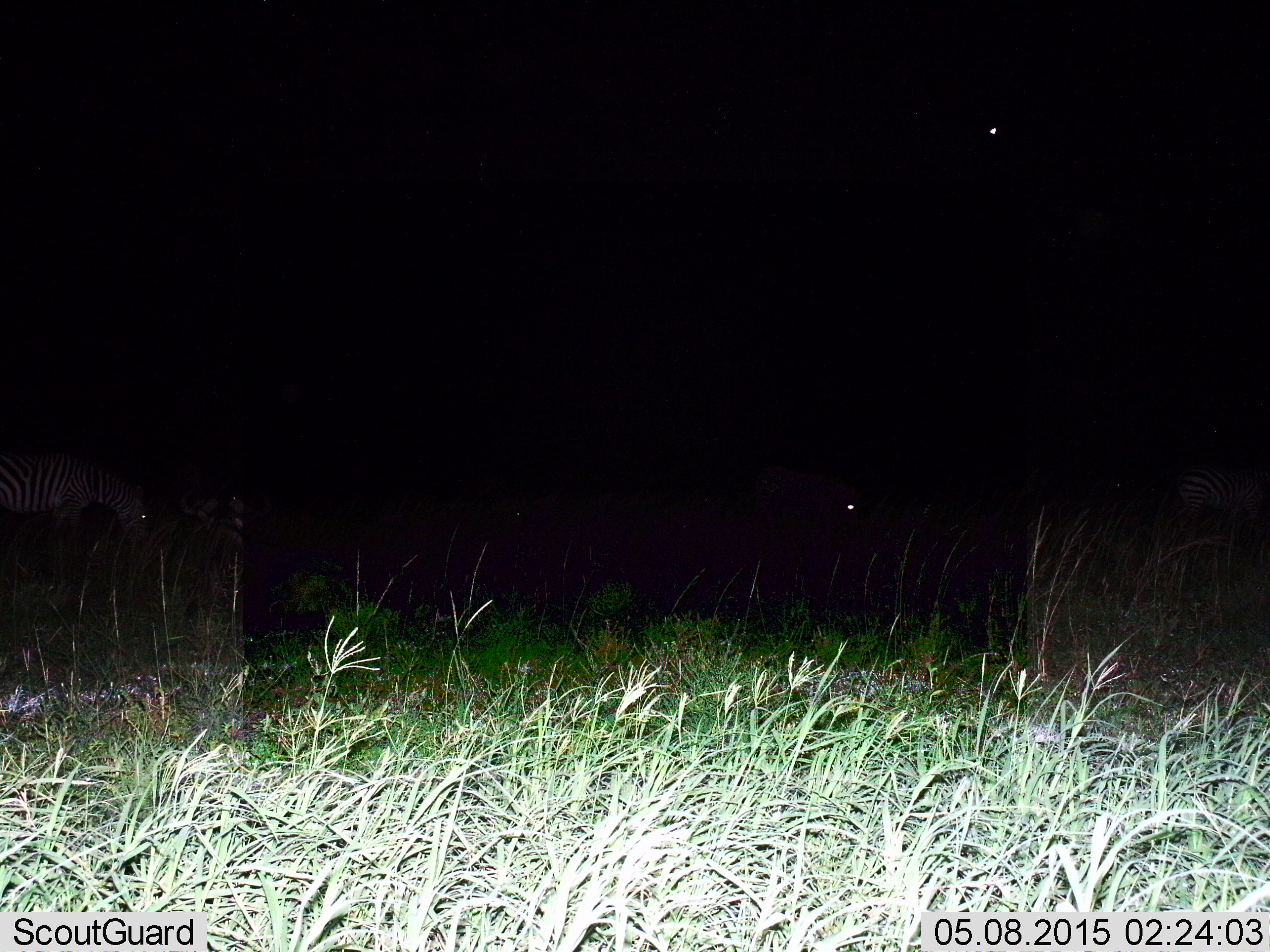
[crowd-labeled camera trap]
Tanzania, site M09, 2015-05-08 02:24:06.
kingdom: Animalia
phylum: Chordata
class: Mammalia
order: Perissodactyla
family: Equidae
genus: Equus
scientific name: Equus quagga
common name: plains zebra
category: zebra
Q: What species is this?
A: Zebra (plains zebra) (Equus quagga).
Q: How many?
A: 3.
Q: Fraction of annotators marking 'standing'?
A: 30%.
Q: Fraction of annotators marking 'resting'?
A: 10%.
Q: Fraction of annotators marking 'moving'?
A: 30%.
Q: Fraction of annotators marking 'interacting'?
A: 0%.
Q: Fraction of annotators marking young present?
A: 0%.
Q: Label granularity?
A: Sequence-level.